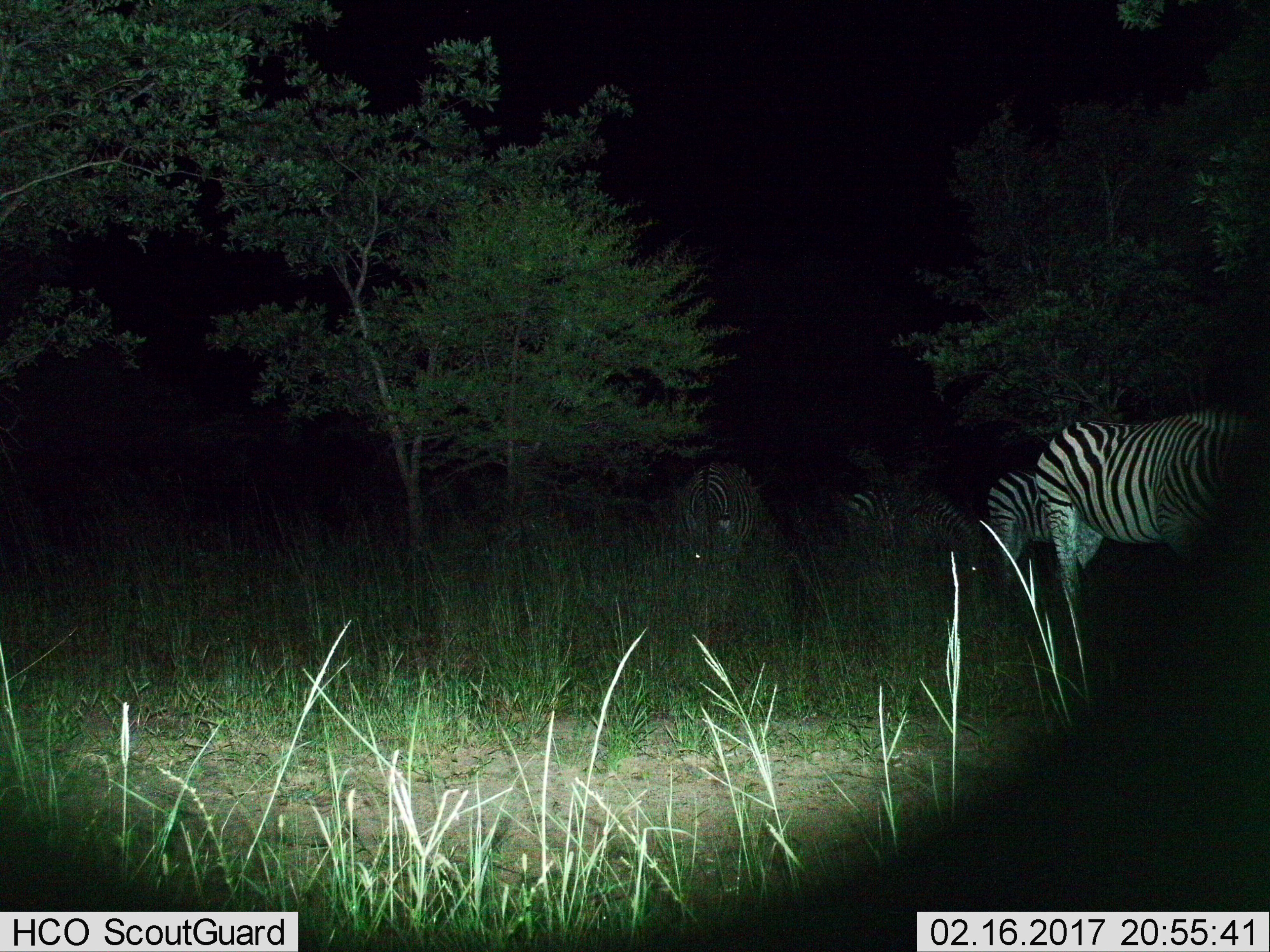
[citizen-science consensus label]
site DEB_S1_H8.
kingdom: Animalia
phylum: Chordata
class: Mammalia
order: Perissodactyla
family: Equidae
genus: Equus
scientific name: Equus quagga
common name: plains zebra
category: zebraplains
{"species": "zebraplains (plains zebra) (Equus quagga)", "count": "4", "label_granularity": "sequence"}